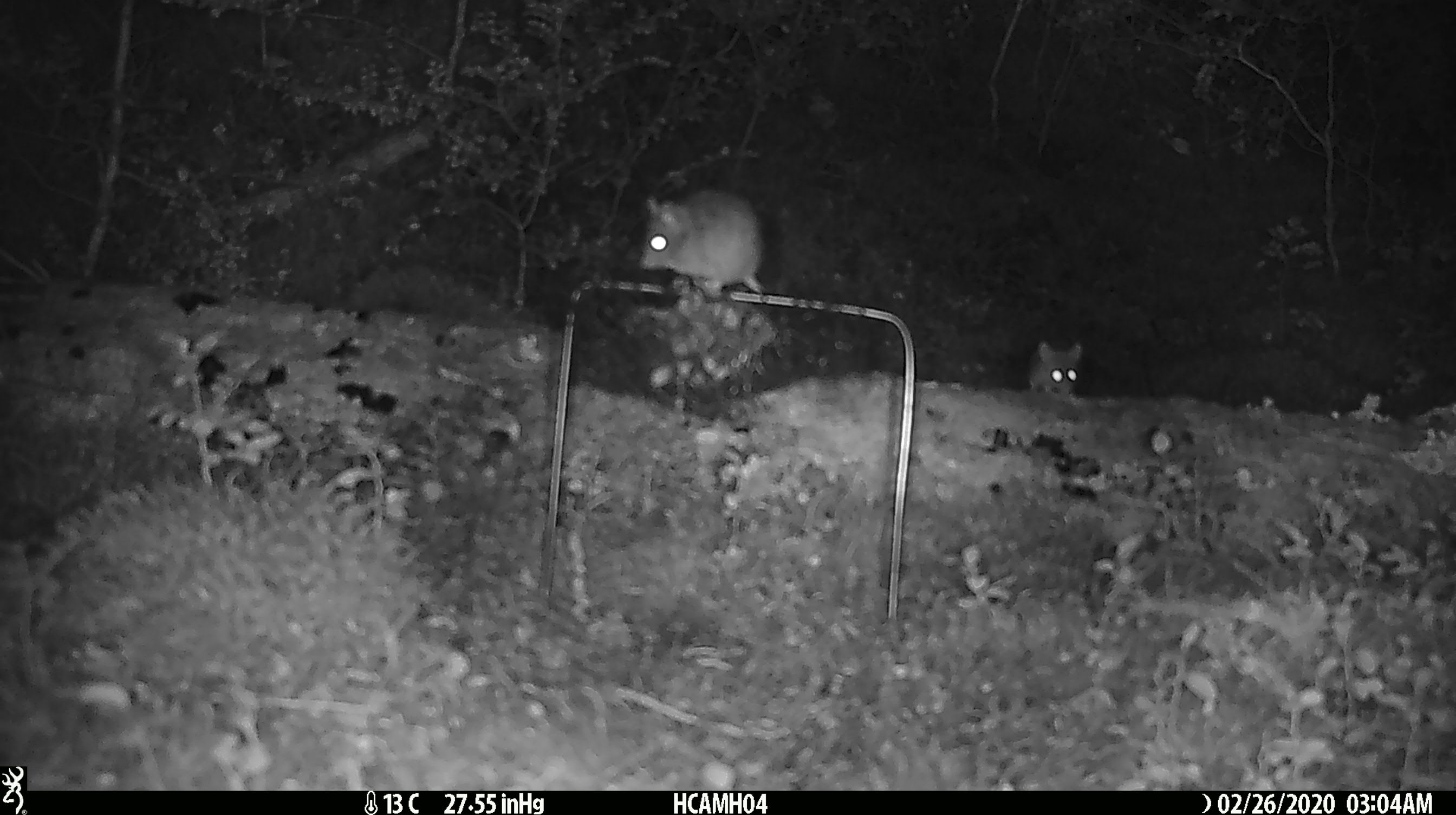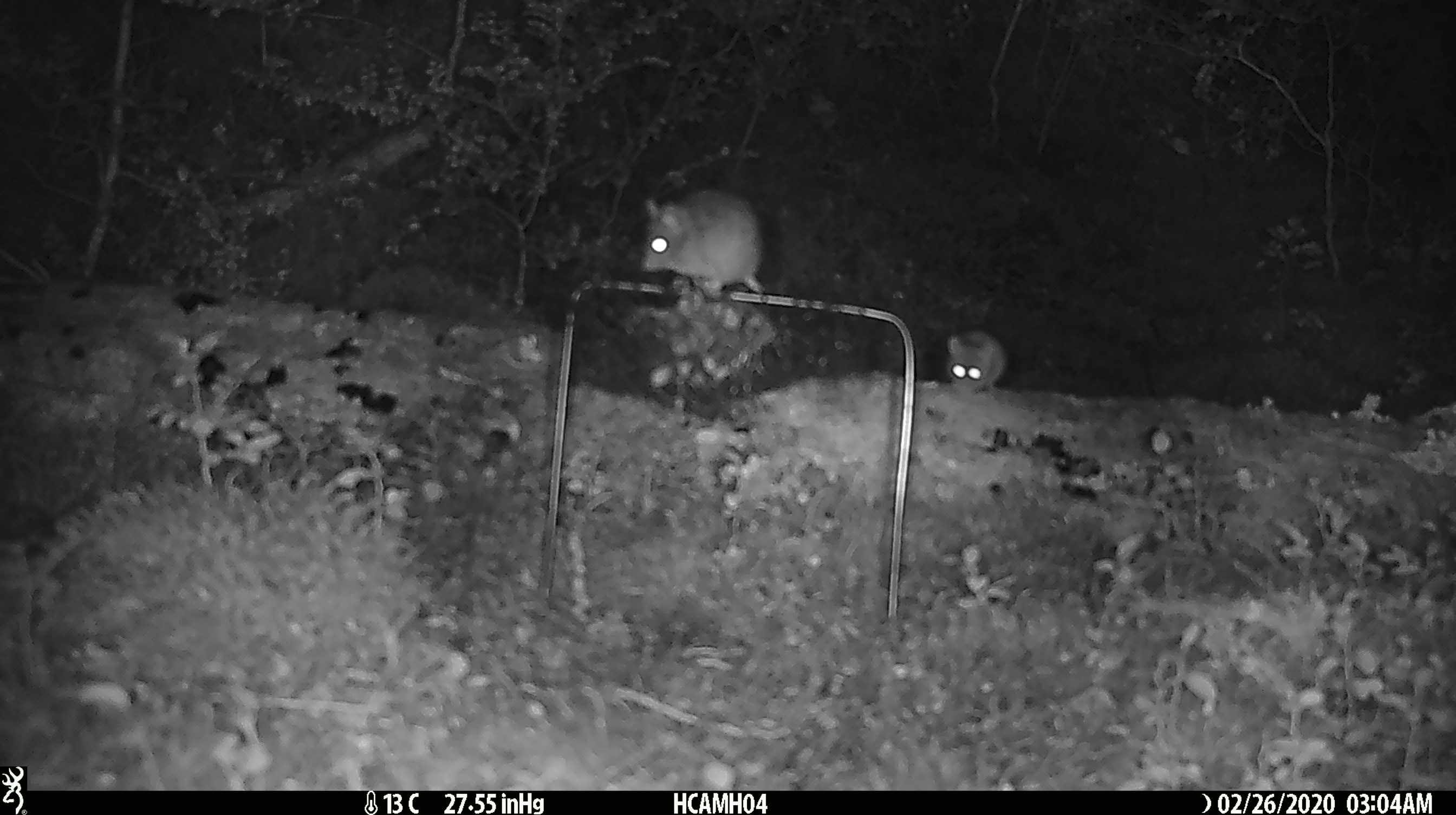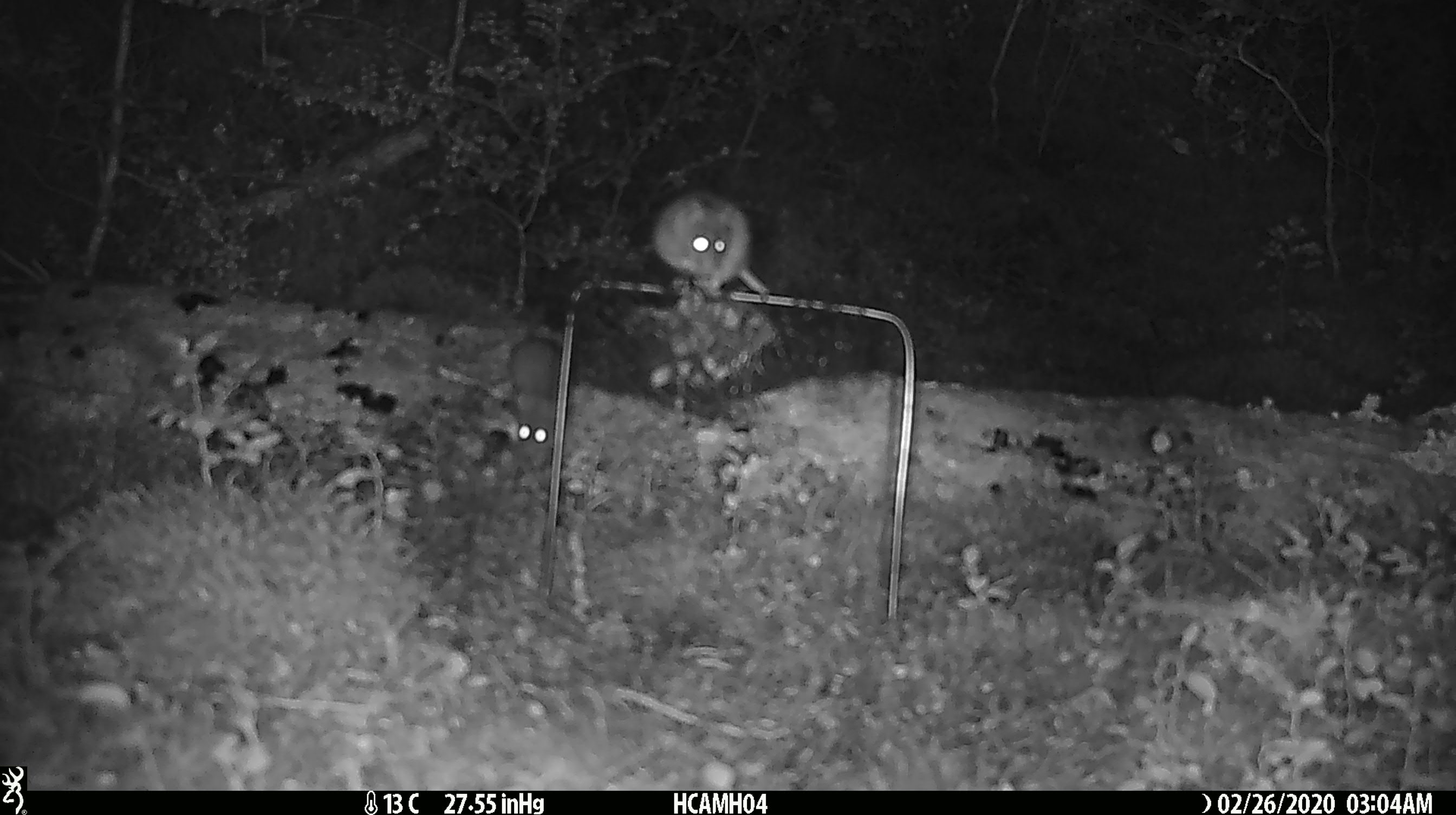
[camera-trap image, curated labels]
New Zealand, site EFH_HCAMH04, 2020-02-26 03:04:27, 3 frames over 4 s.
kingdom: Animalia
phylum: Chordata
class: Mammalia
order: Rodentia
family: Muridae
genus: Mus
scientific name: Mus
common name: mouse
Mouse (Mus).